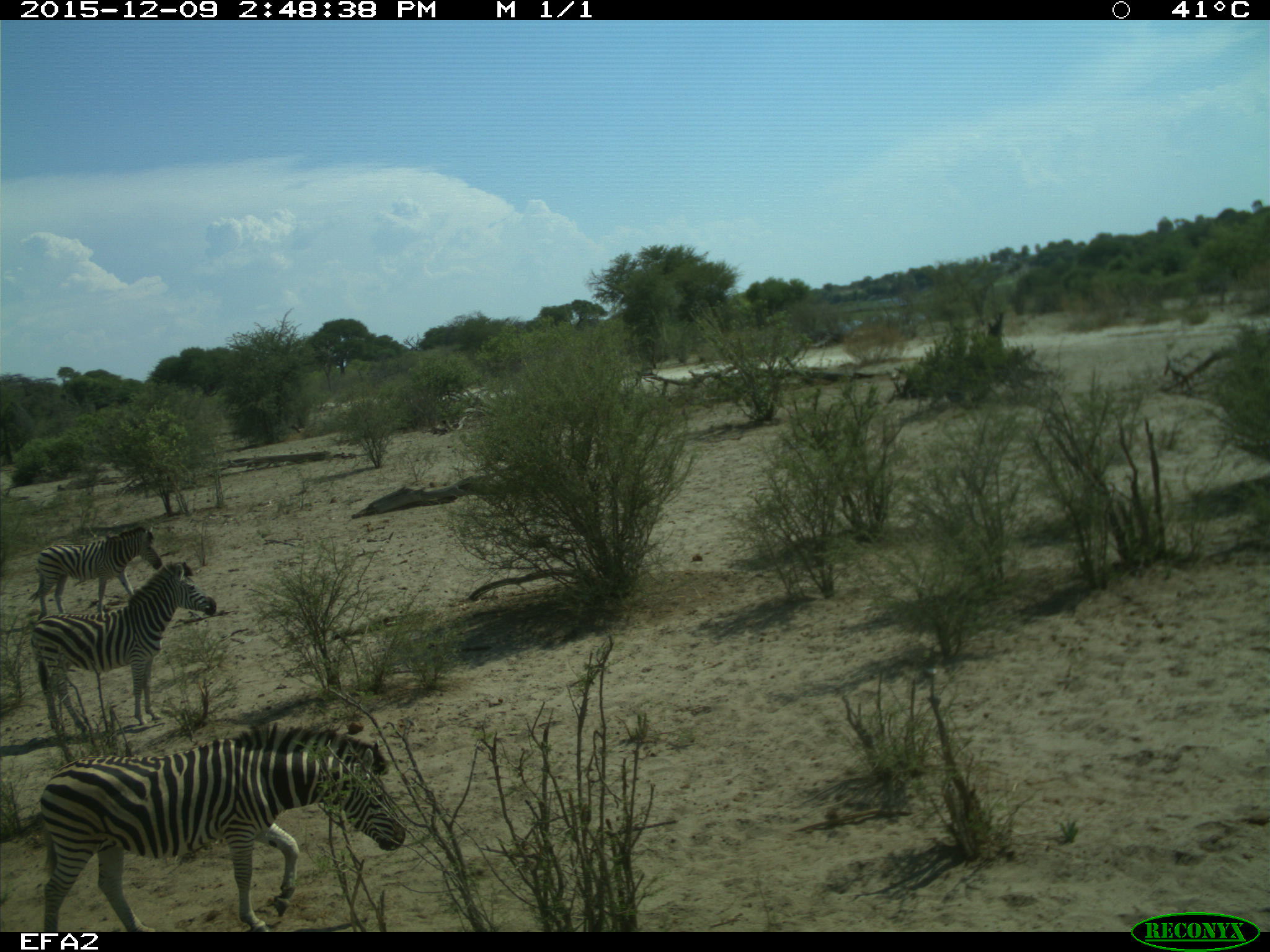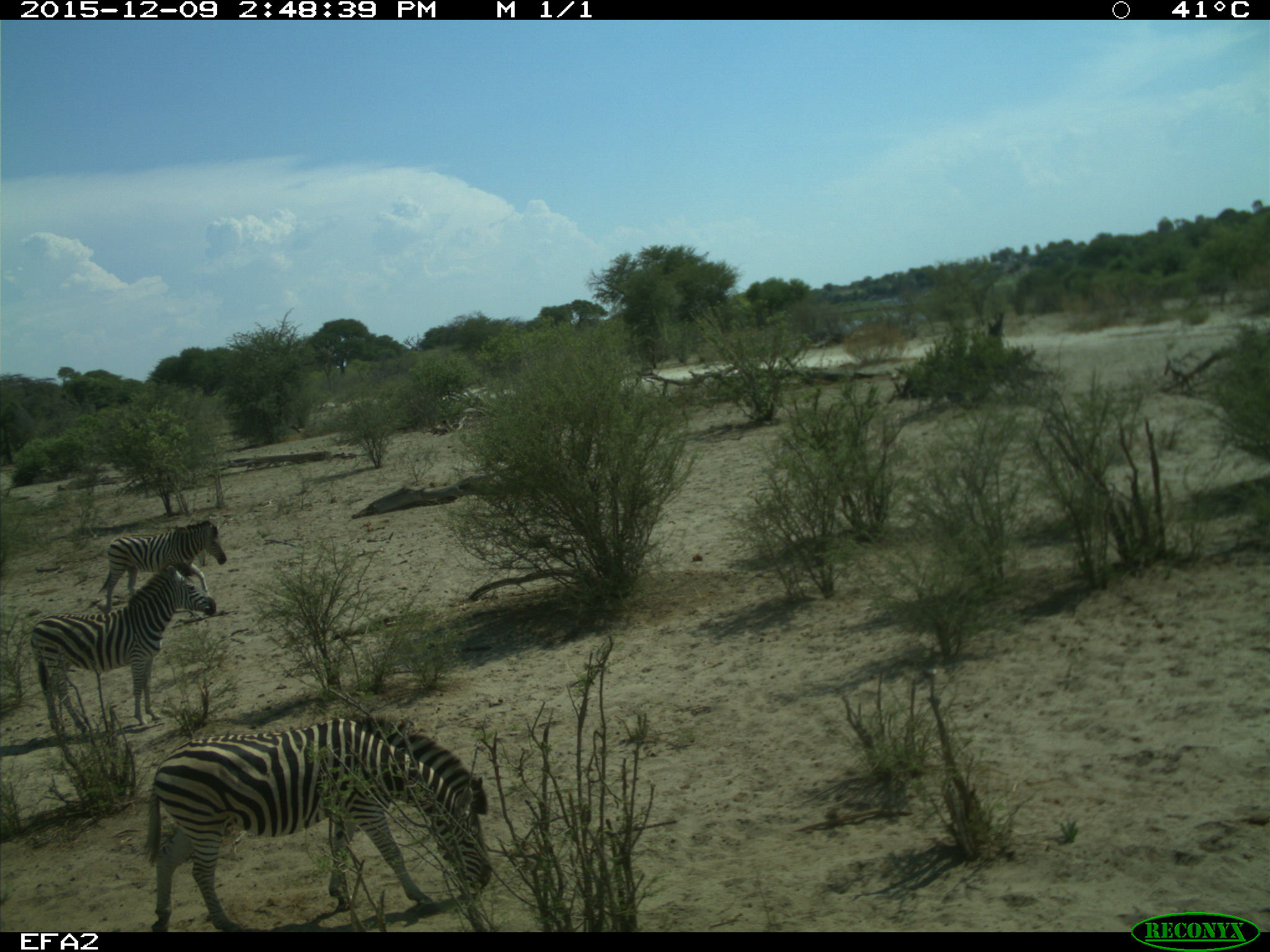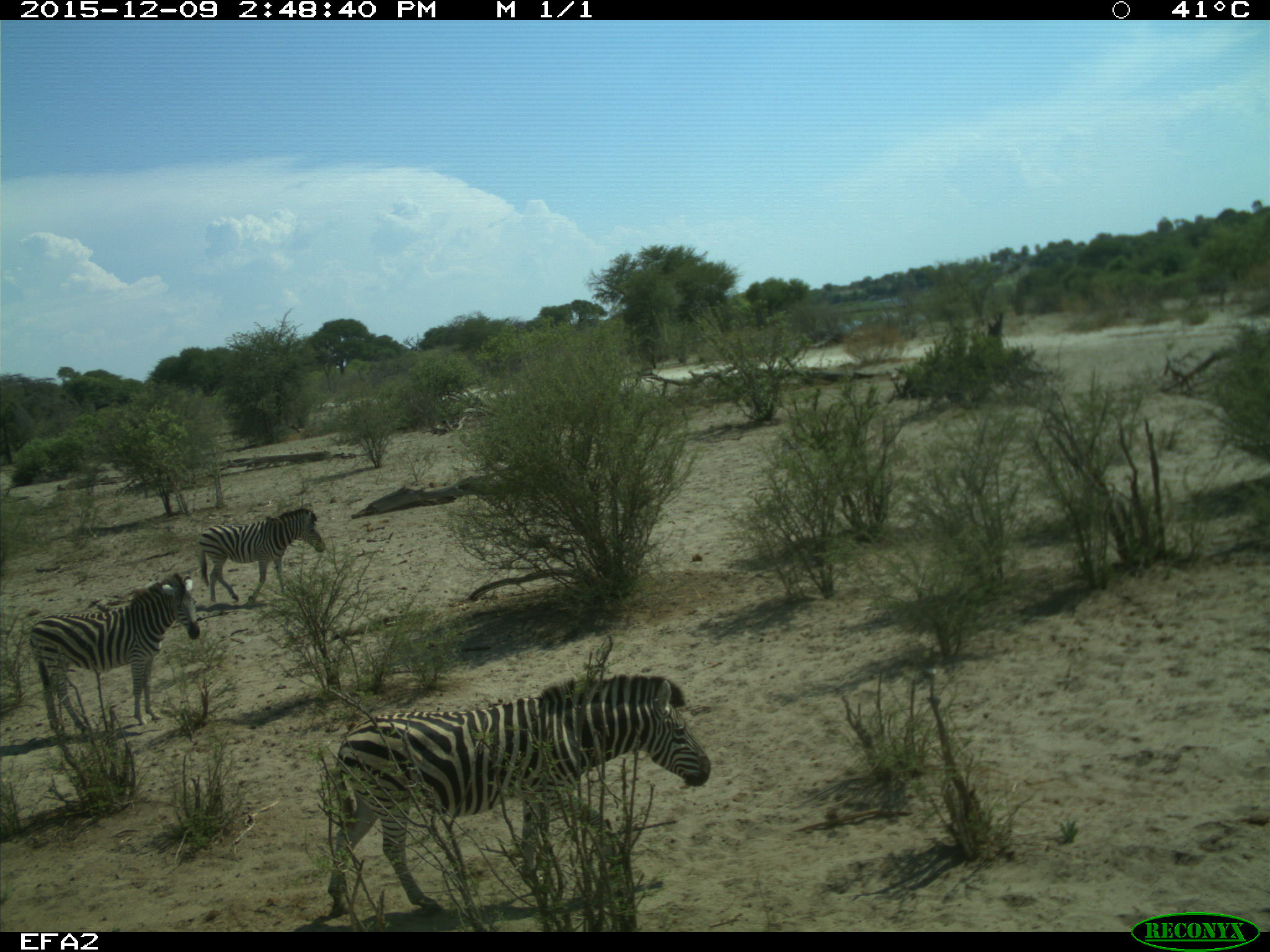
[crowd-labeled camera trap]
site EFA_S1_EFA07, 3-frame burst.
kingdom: Animalia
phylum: Chordata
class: Mammalia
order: Perissodactyla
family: Equidae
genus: Equus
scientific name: Equus quagga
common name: plains zebra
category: zebraplains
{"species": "zebraplains (plains zebra) (Equus quagga)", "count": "3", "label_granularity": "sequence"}